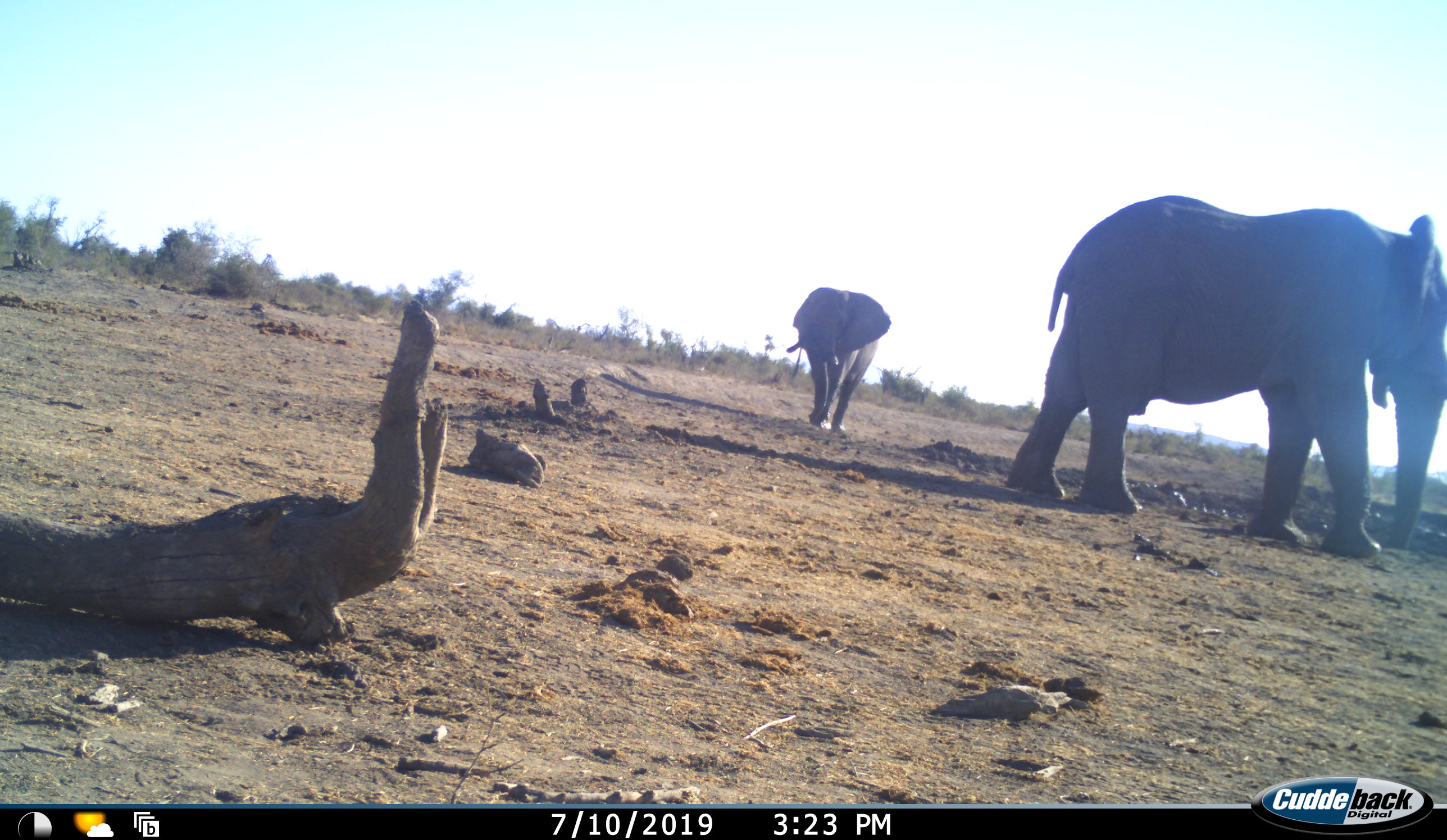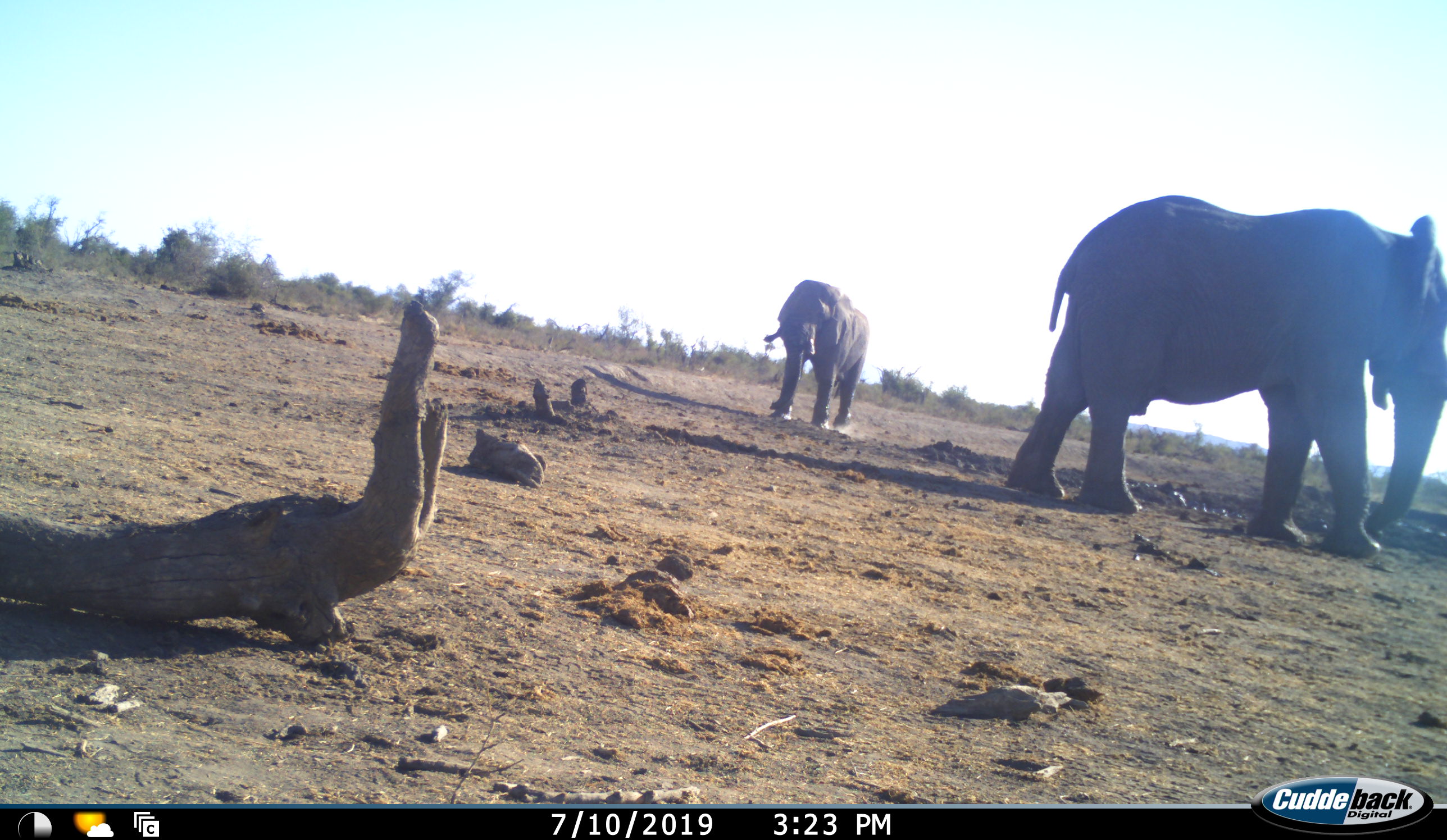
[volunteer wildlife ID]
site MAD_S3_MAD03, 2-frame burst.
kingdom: Animalia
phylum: Chordata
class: Mammalia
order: Proboscidea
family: Elephantidae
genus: Loxodonta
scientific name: Loxodonta africana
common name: african bush elephant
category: elephant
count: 2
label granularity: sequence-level